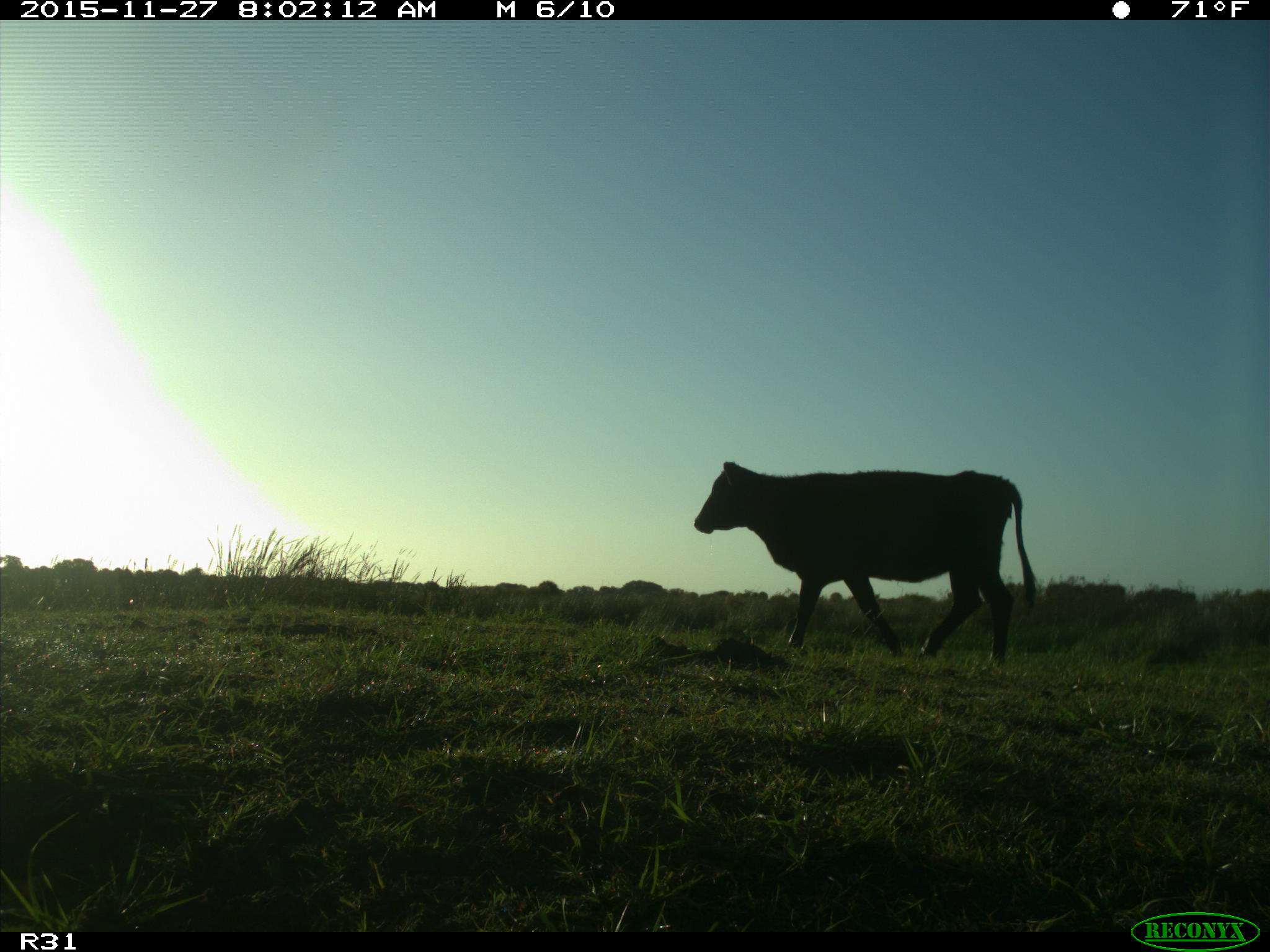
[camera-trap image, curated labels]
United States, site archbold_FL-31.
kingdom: Animalia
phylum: Chordata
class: Mammalia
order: Artiodactyla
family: Bovidae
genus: Bos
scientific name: Bos taurus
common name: domestic cow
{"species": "Bos taurus (domestic cow)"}